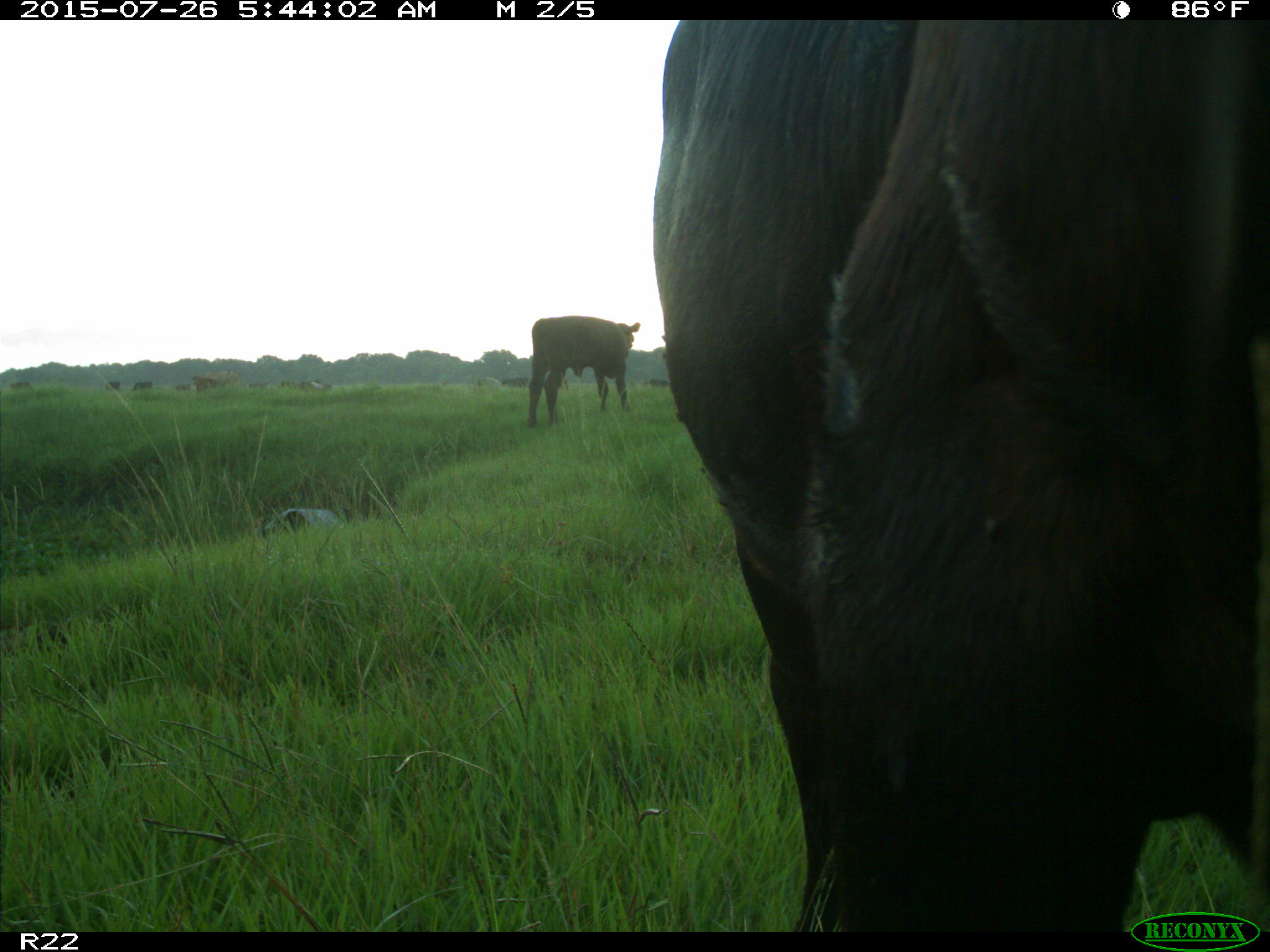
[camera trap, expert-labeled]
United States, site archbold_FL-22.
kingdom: Animalia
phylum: Chordata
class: Mammalia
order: Artiodactyla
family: Bovidae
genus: Bos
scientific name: Bos taurus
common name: domestic cow